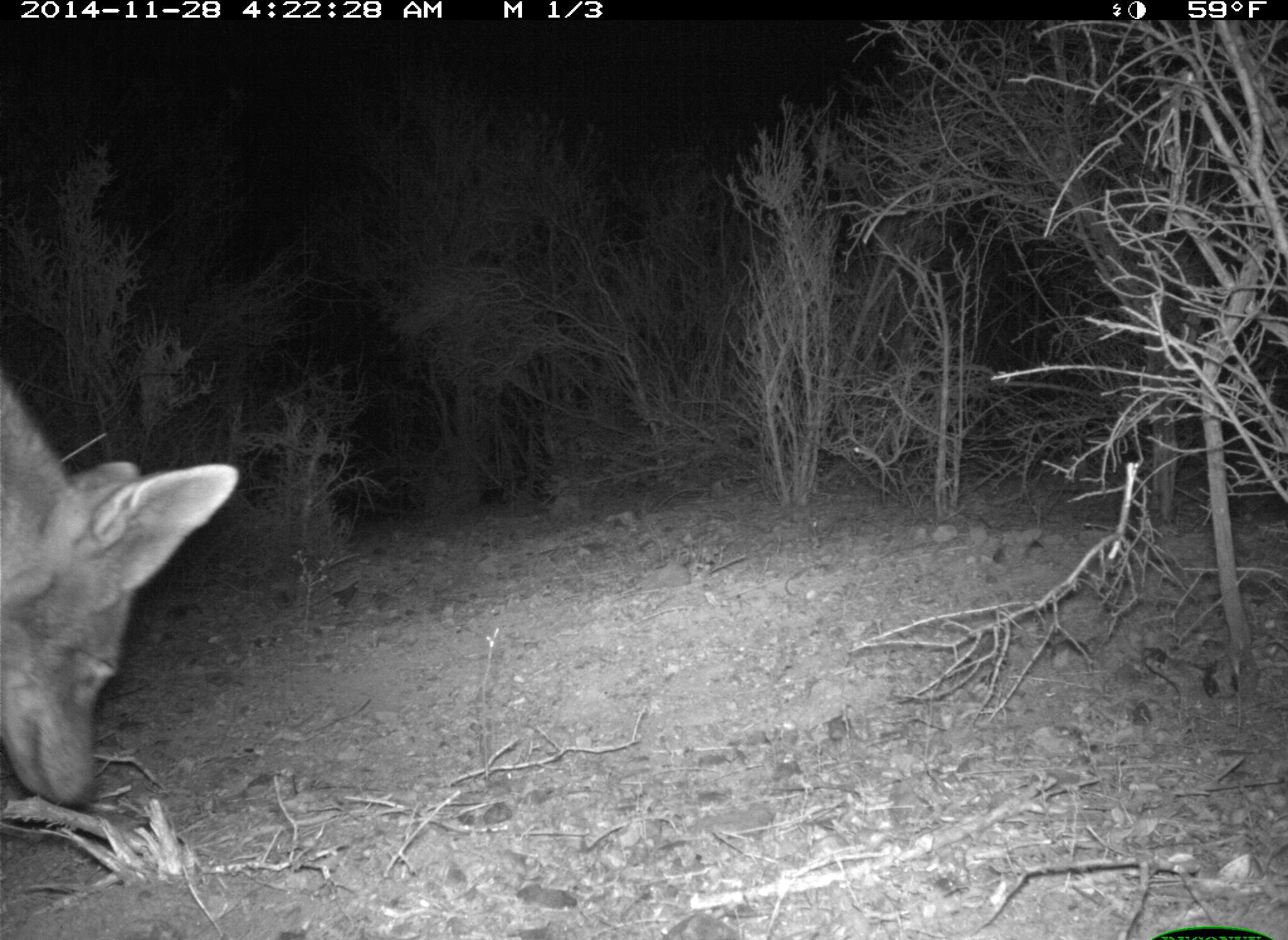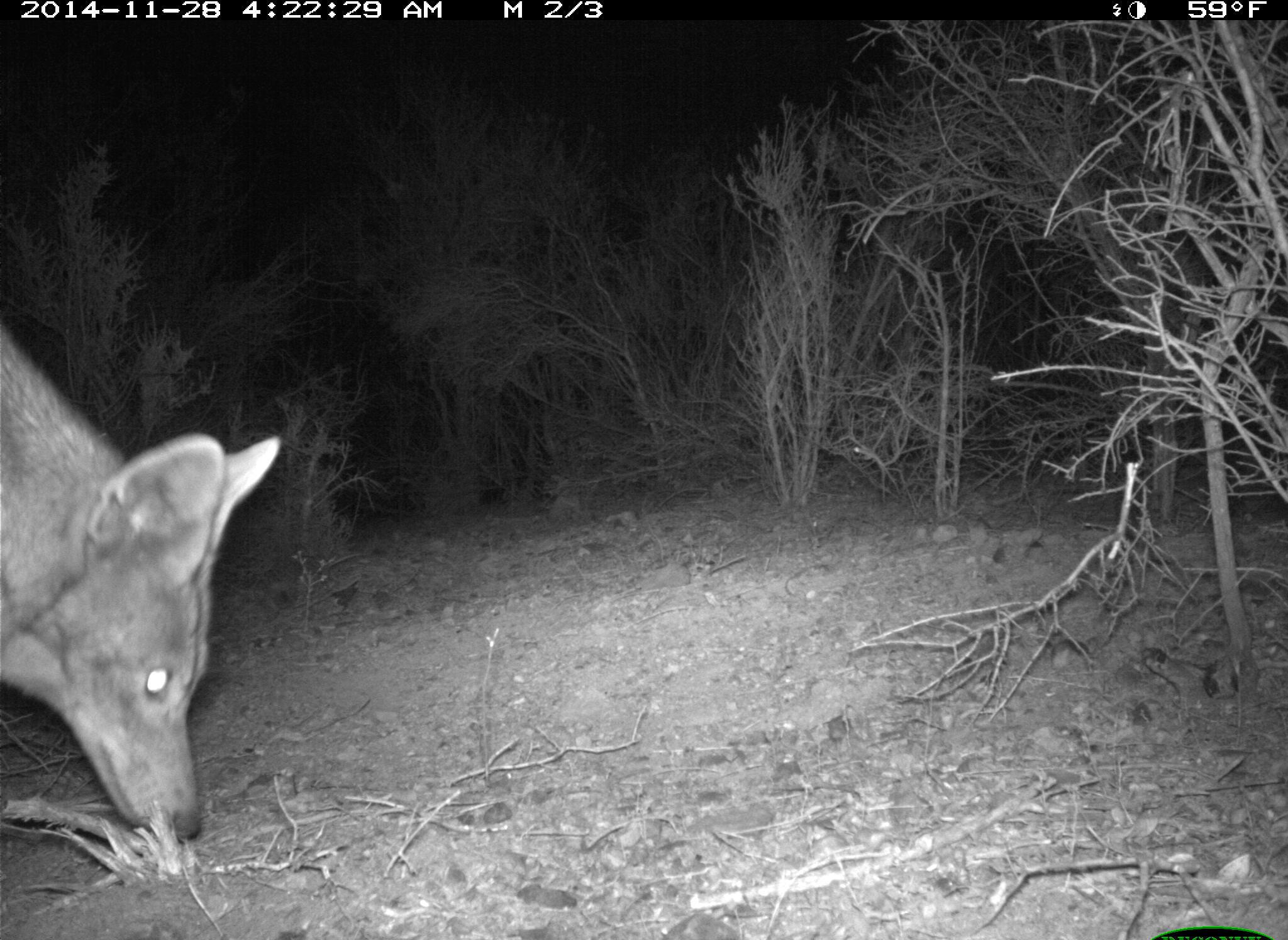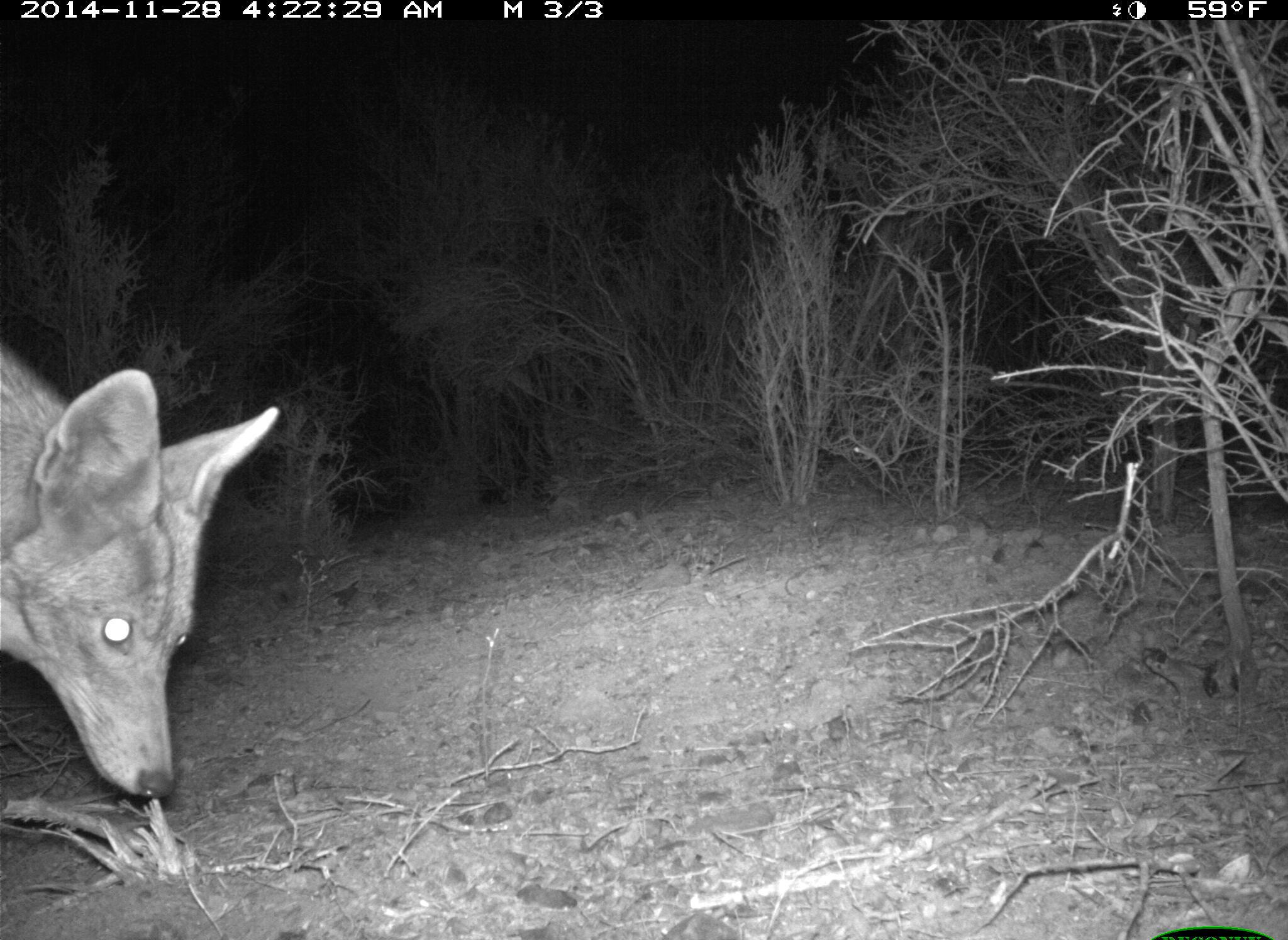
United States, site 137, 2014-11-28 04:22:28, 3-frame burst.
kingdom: Animalia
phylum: Chordata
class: Mammalia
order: Carnivora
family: Canidae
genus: Canis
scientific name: Canis latrans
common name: coyote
Coyote (Canis latrans).